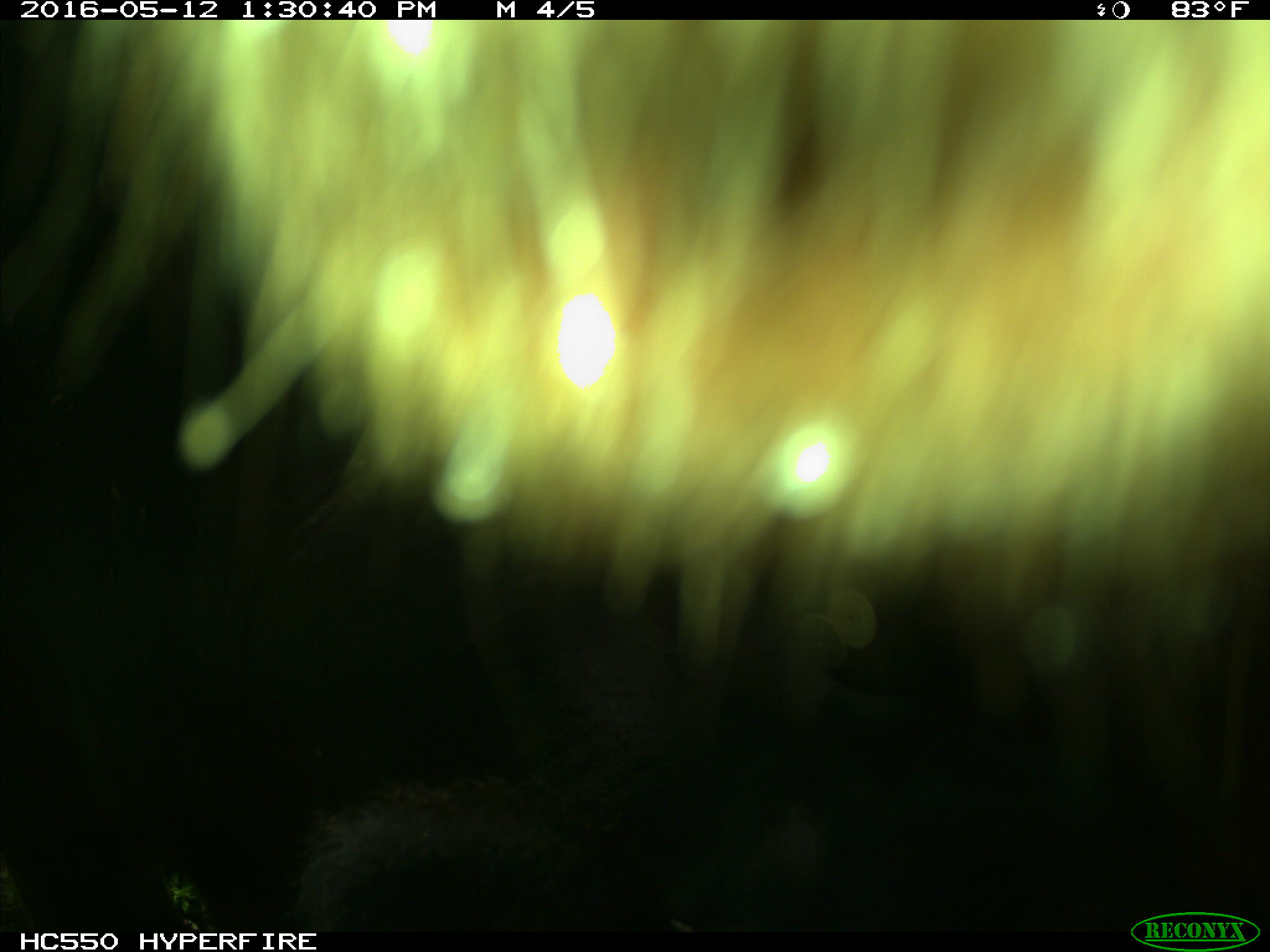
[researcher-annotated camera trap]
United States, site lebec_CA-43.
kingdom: Animalia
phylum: Chordata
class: Mammalia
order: Artiodactyla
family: Bovidae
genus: Bos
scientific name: Bos taurus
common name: domestic cow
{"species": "Bos taurus (domestic cow)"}